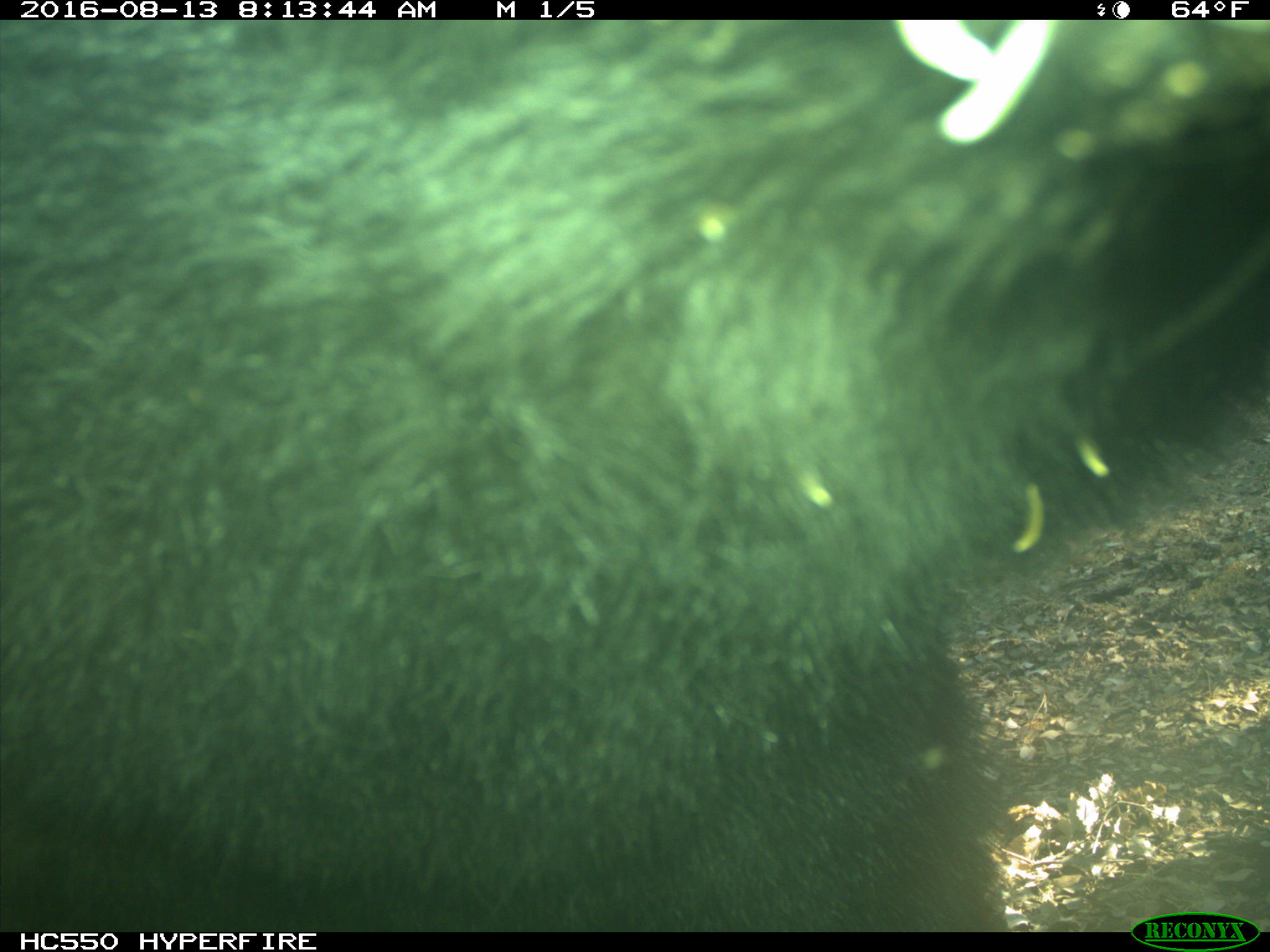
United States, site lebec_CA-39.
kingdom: Animalia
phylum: Chordata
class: Mammalia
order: Carnivora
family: Ursidae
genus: Ursus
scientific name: Ursus americanus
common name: american black bear